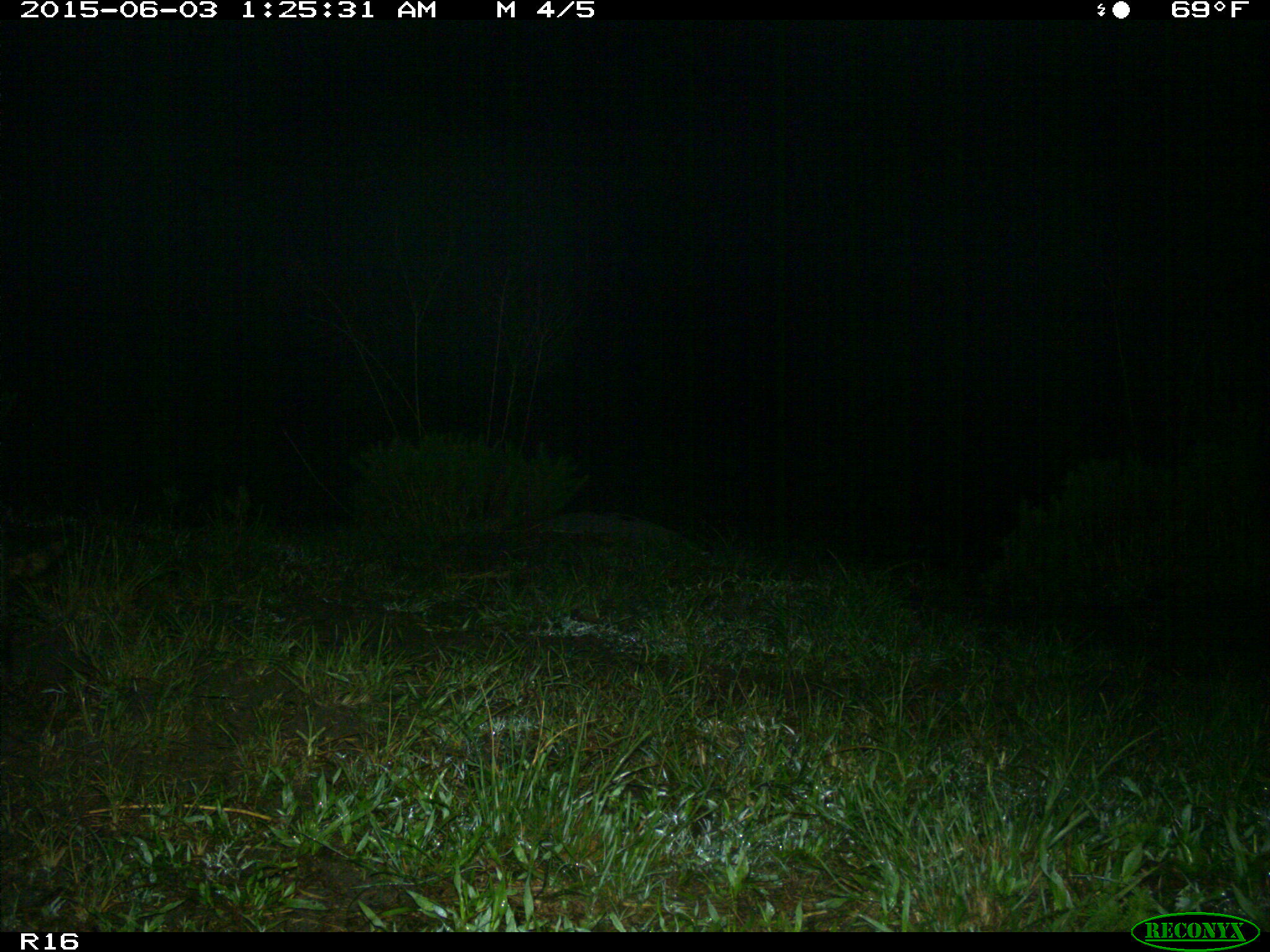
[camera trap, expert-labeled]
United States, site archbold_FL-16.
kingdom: Animalia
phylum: Chordata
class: Mammalia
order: Carnivora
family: Procyonidae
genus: Procyon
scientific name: Procyon lotor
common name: common raccoon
Procyon lotor (common raccoon).